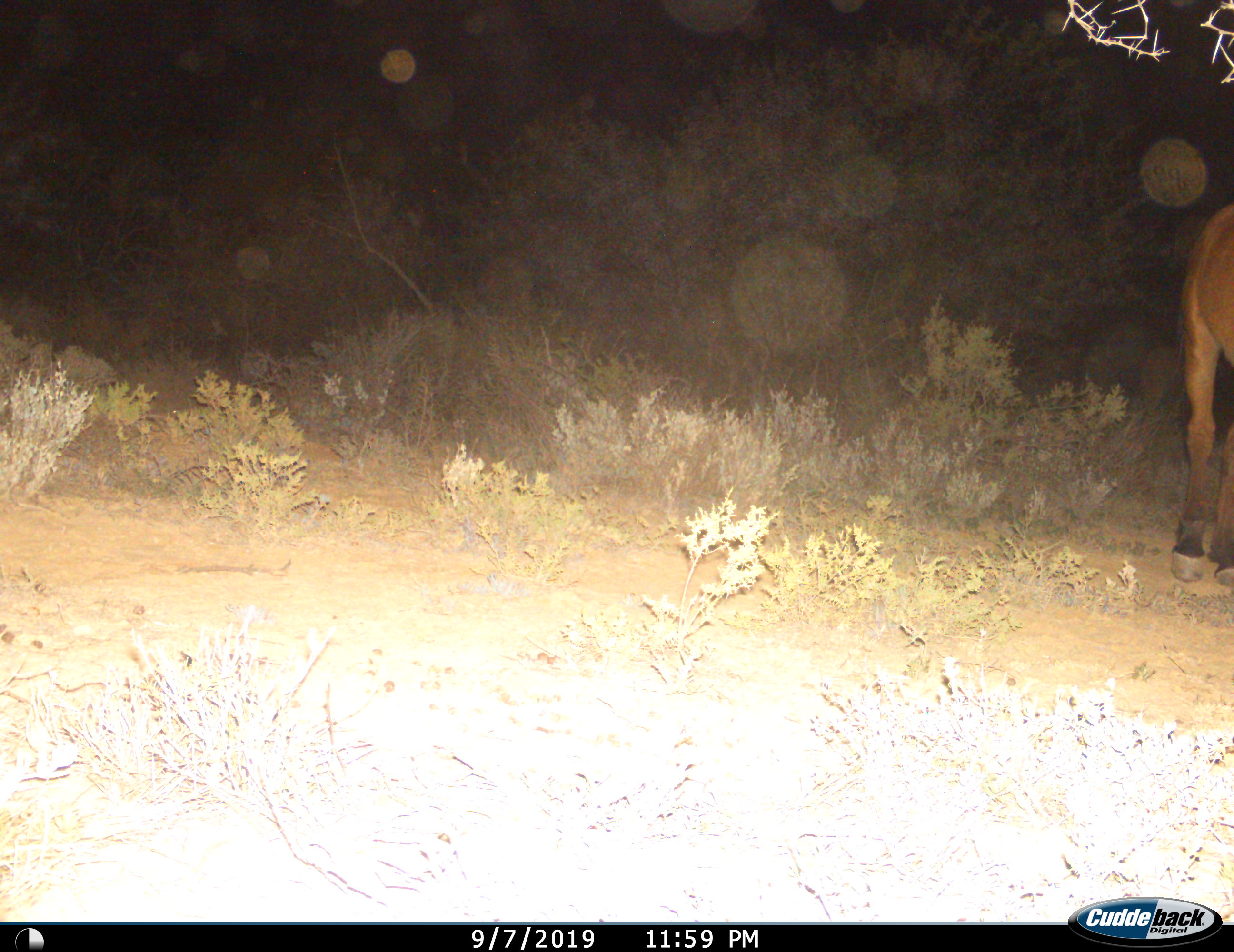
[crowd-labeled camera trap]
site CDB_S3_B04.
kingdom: Animalia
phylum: Chordata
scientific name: Vertebrata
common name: domestic animal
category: domesticanimal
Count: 1.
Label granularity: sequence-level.